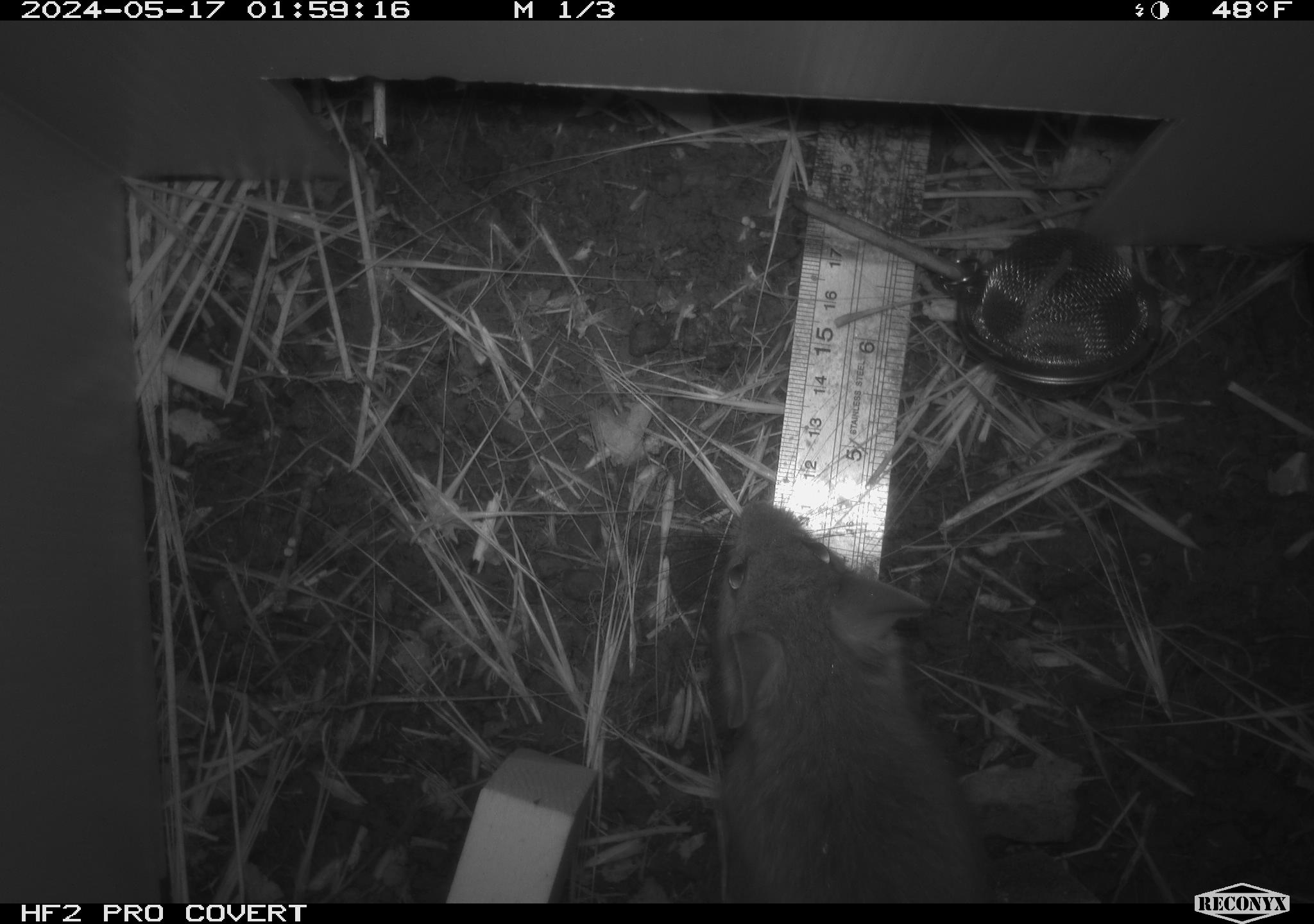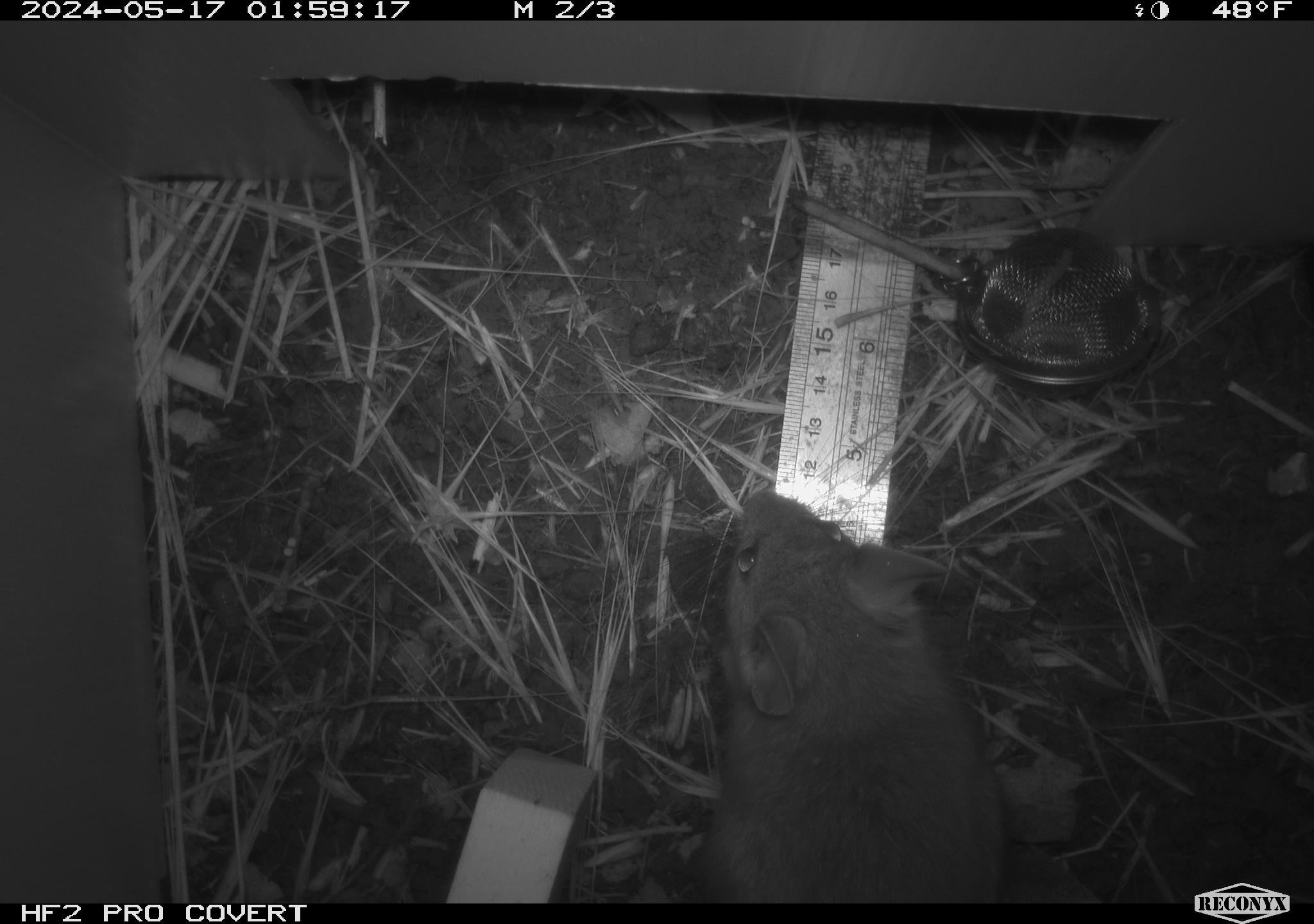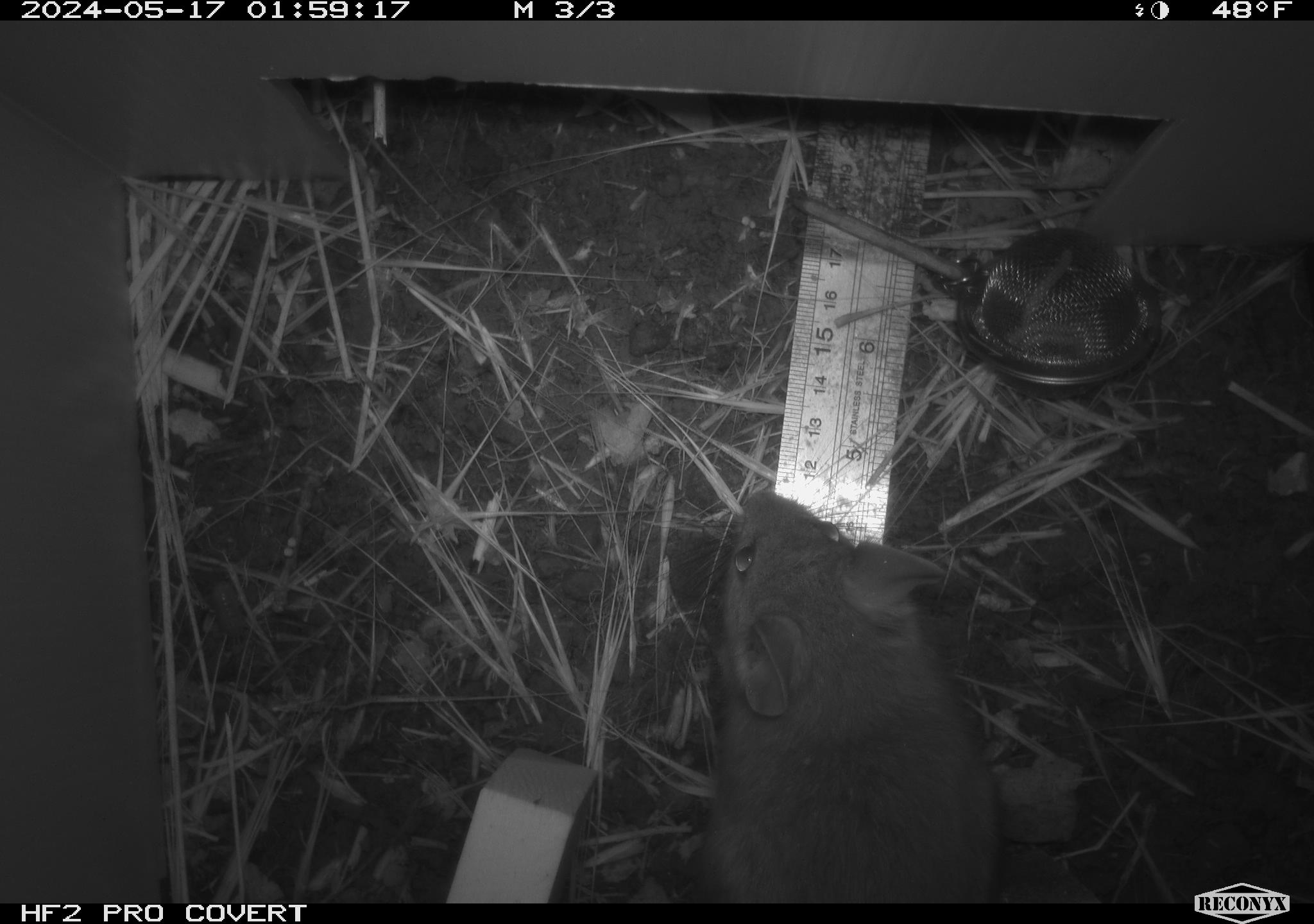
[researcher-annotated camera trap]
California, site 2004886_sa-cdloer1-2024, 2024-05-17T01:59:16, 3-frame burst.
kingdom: Animalia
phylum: Chordata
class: Mammalia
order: Rodentia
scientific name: Rodentia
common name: woodrat or rat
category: woodrat or rat species